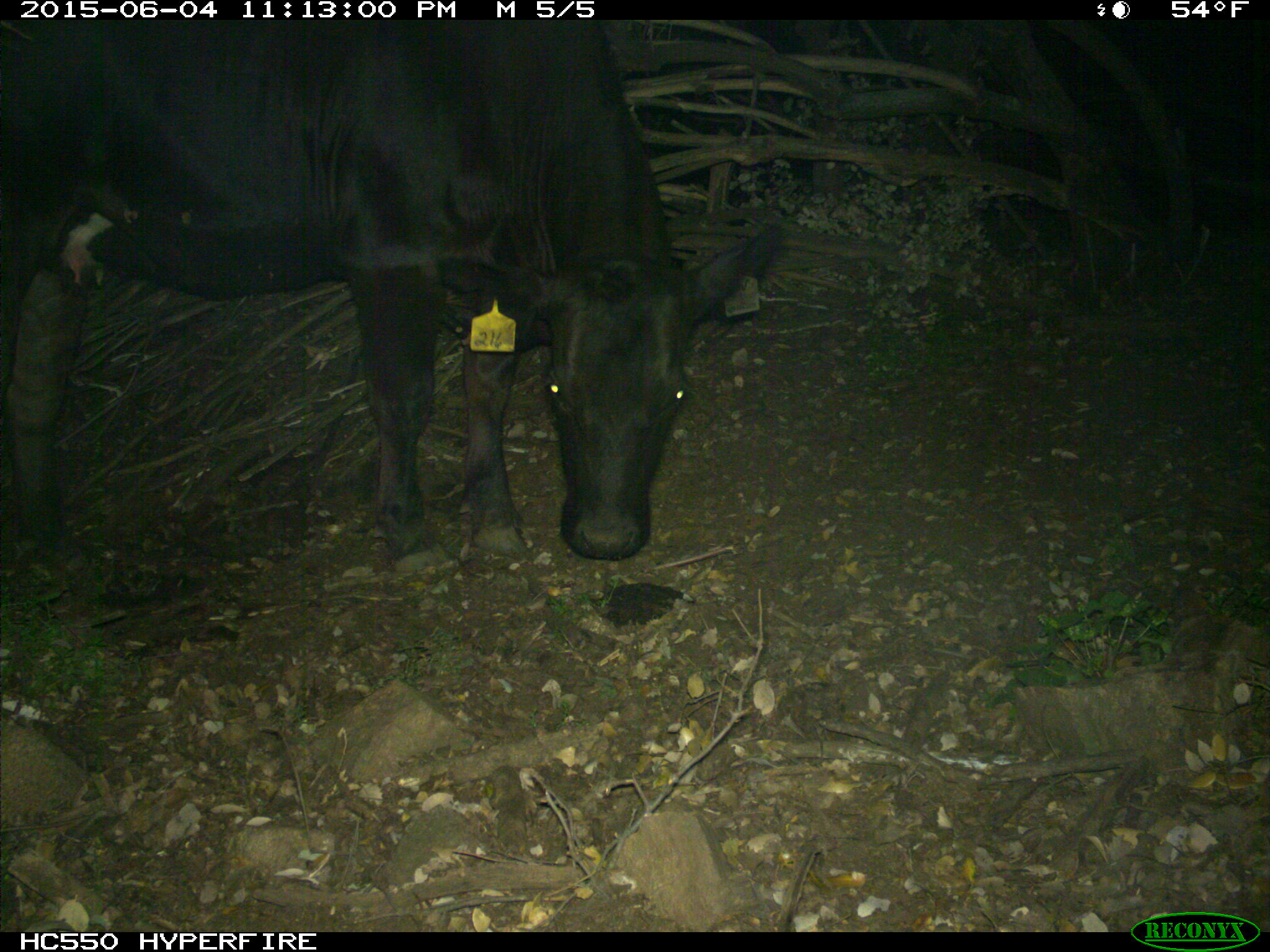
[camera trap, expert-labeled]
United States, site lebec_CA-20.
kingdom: Animalia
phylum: Chordata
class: Mammalia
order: Artiodactyla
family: Bovidae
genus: Bos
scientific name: Bos taurus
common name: domestic cow